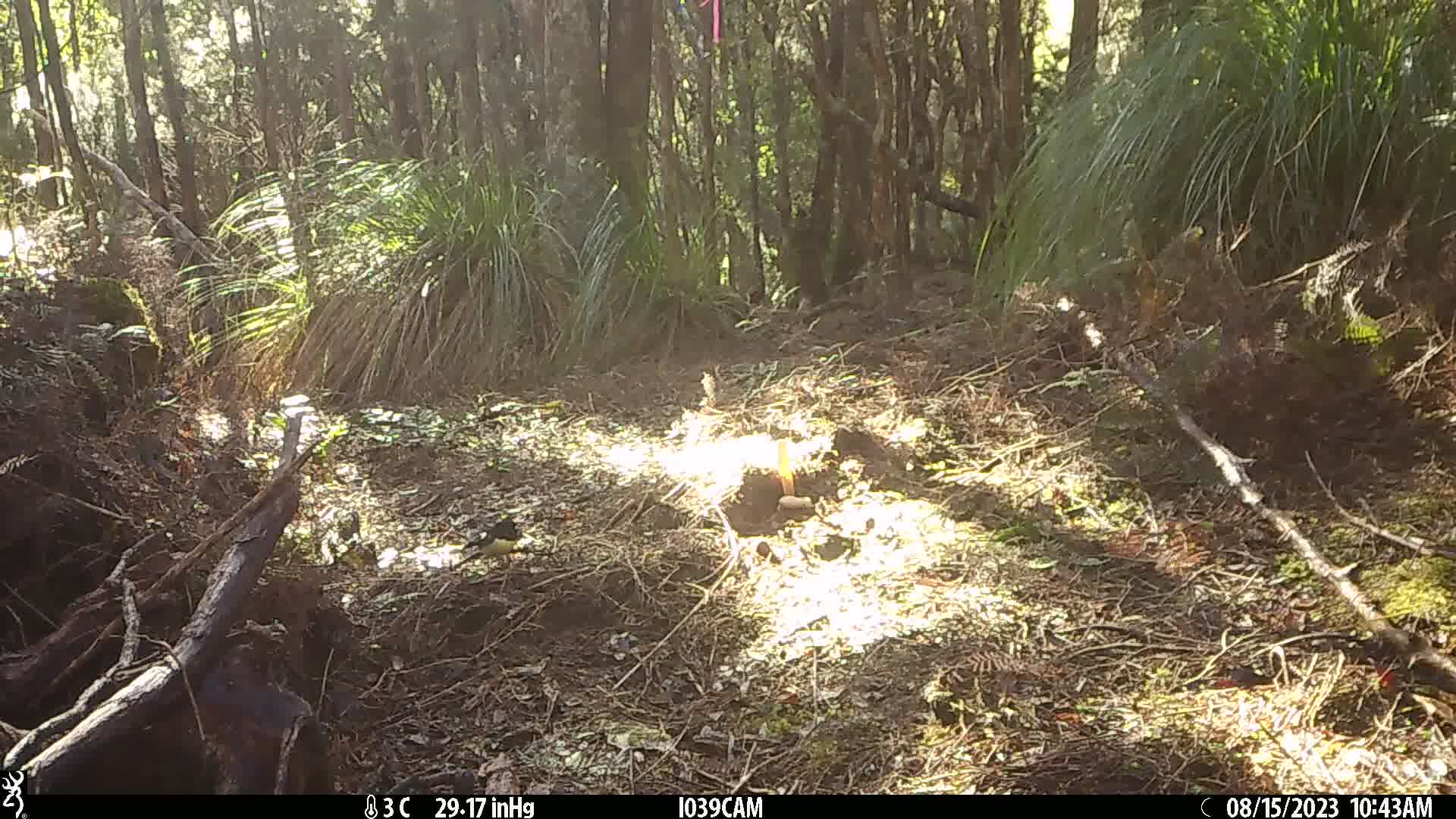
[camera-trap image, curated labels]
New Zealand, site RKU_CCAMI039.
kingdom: Animalia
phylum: Chordata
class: Aves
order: Passeriformes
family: Petroicidae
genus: Petroica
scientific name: Petroica macrocephala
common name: tomtit